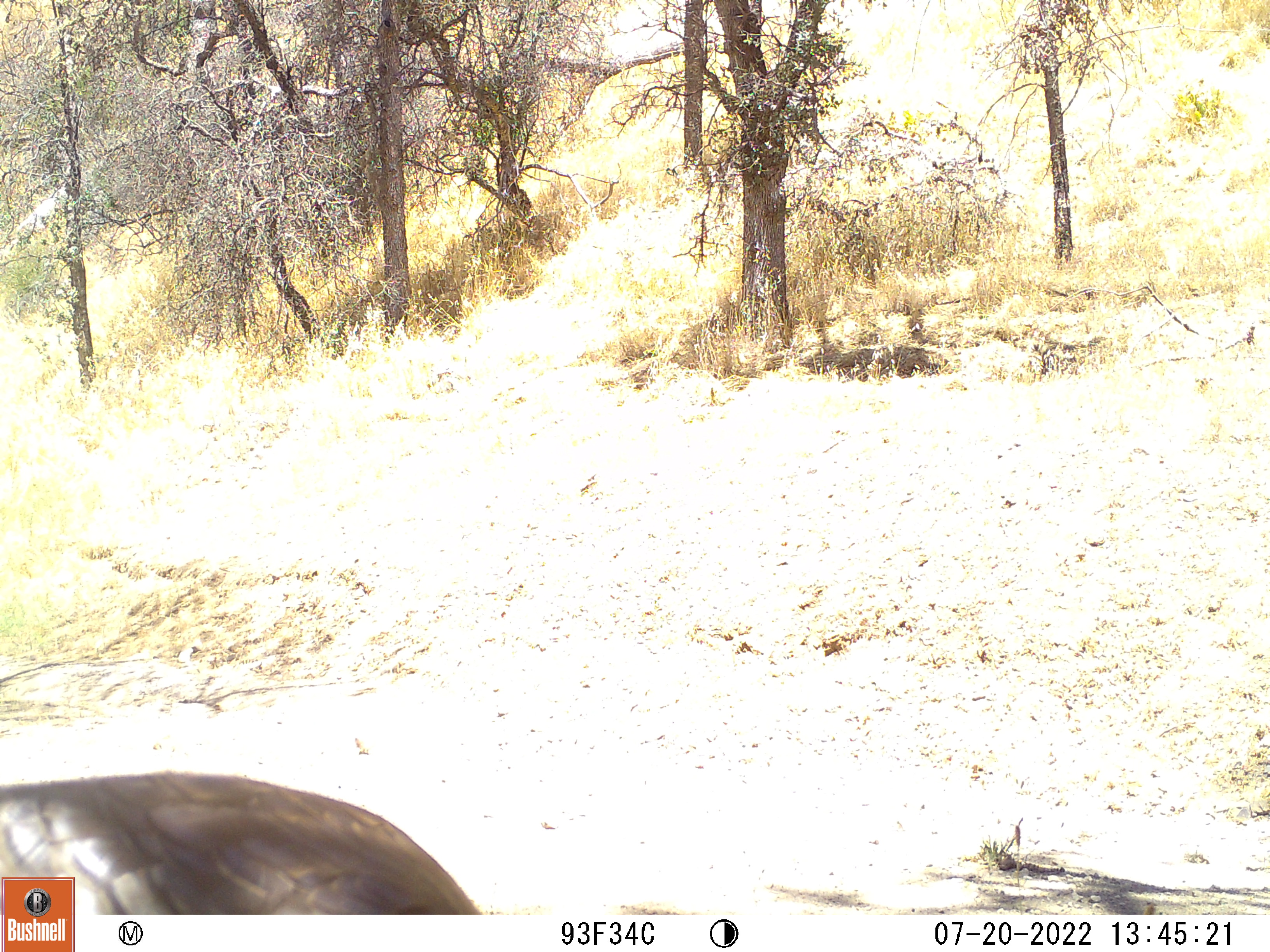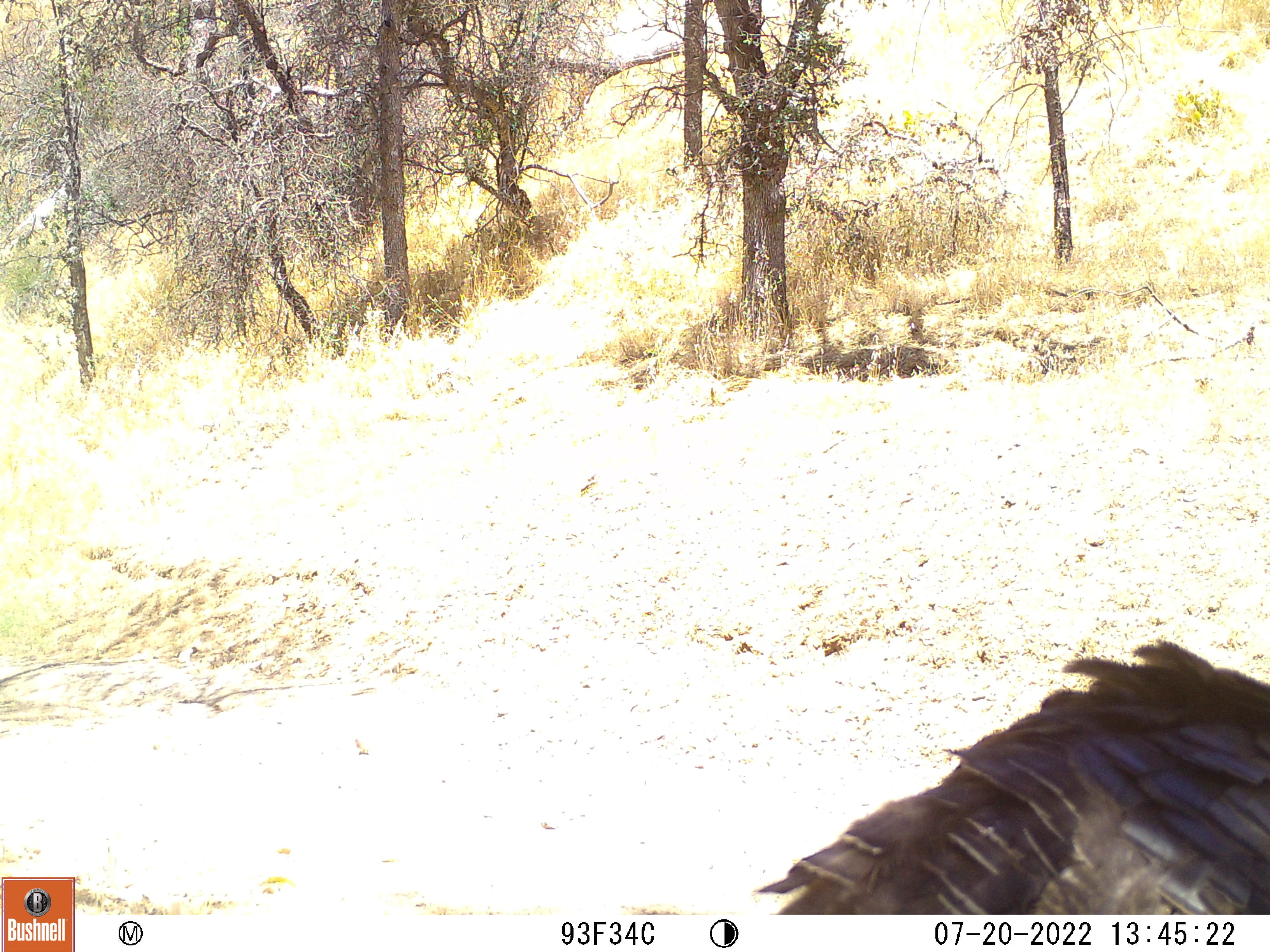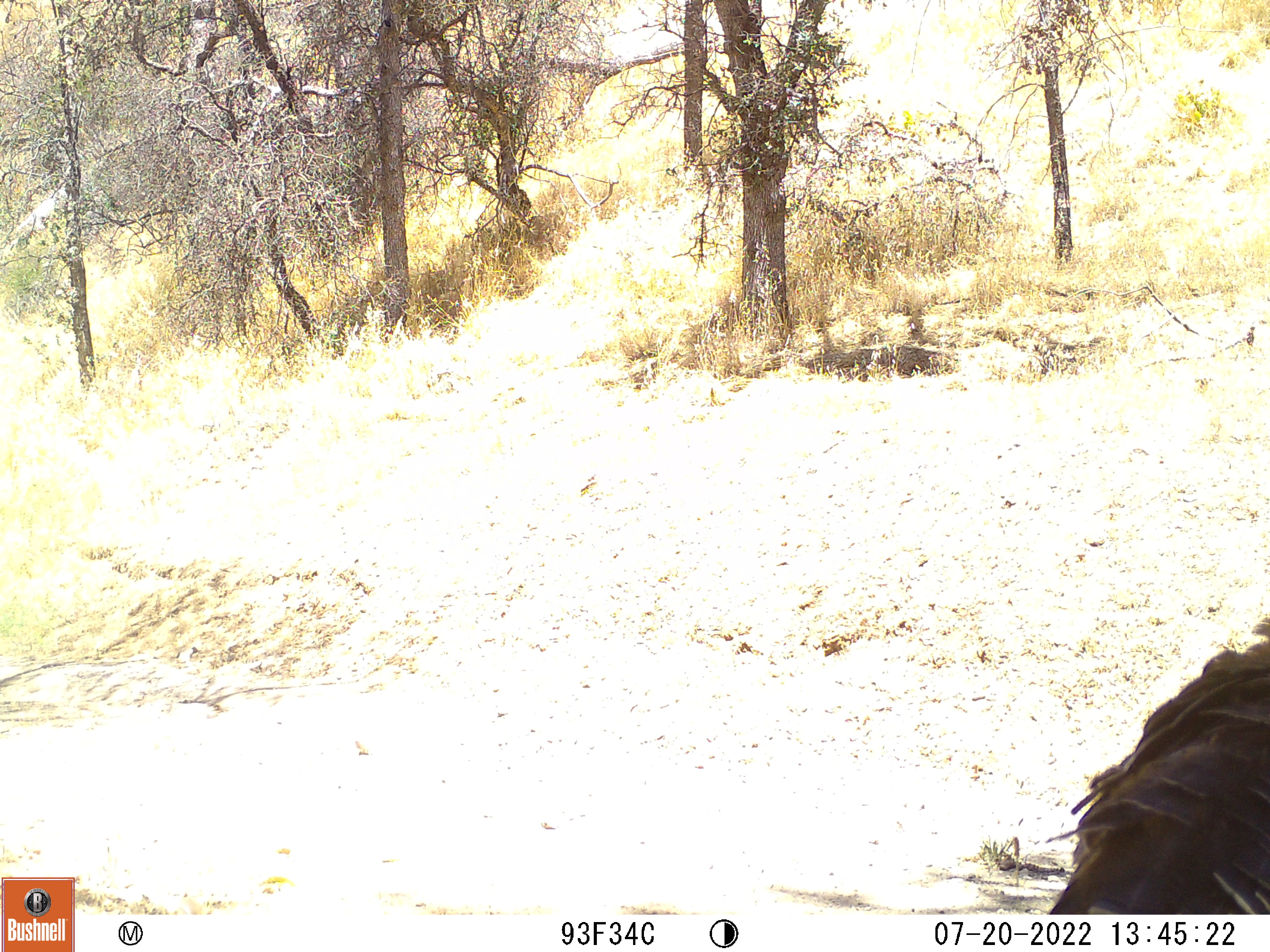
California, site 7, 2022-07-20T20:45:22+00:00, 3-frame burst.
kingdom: Animalia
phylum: Chordata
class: Aves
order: Galliformes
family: Phasianidae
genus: Meleagris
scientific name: Meleagris gallopavo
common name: turkey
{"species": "turkey (Meleagris gallopavo)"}